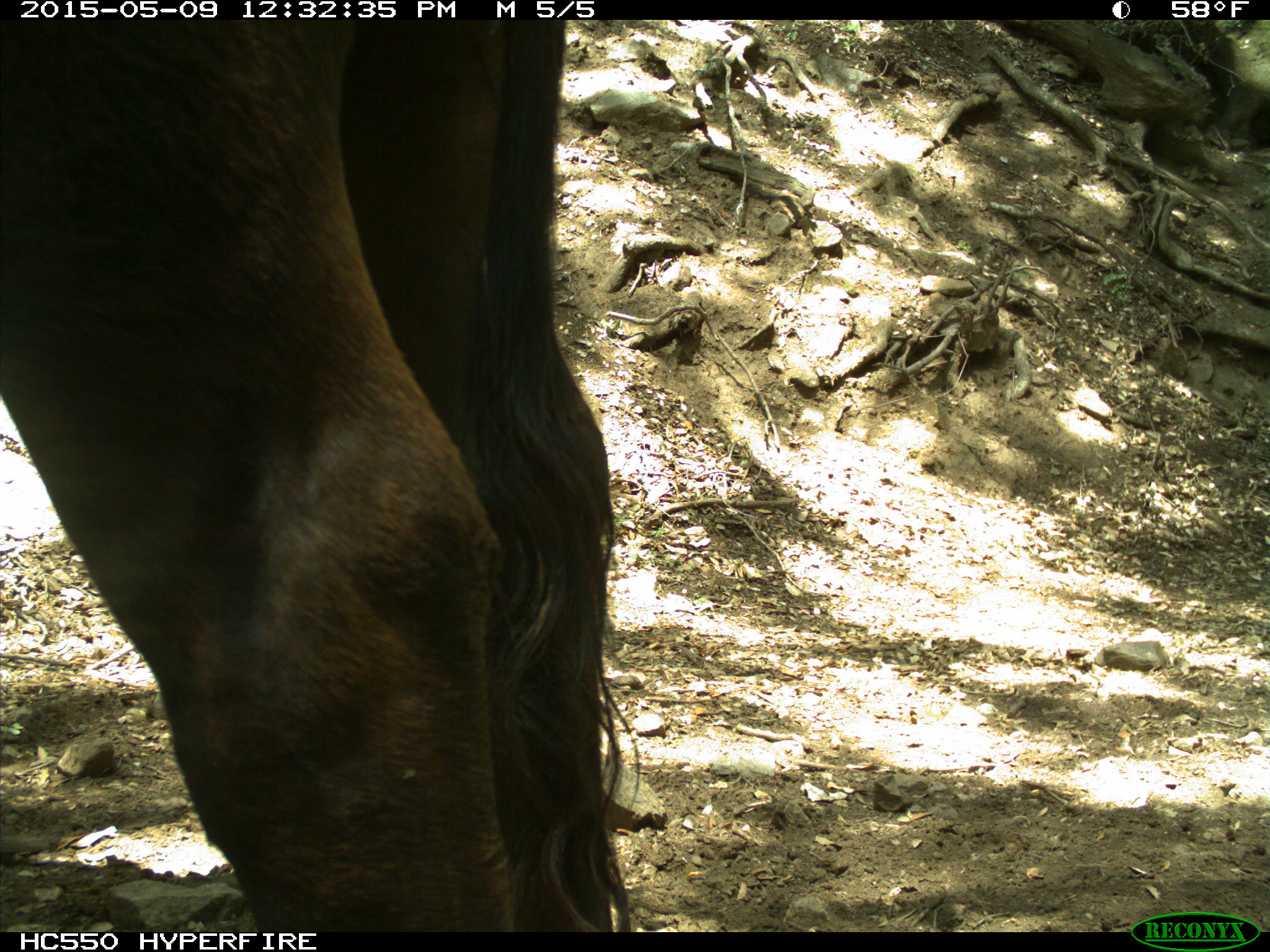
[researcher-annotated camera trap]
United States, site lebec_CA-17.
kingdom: Animalia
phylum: Chordata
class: Mammalia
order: Artiodactyla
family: Bovidae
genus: Bos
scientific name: Bos taurus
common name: domestic cow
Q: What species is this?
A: Bos taurus (domestic cow).